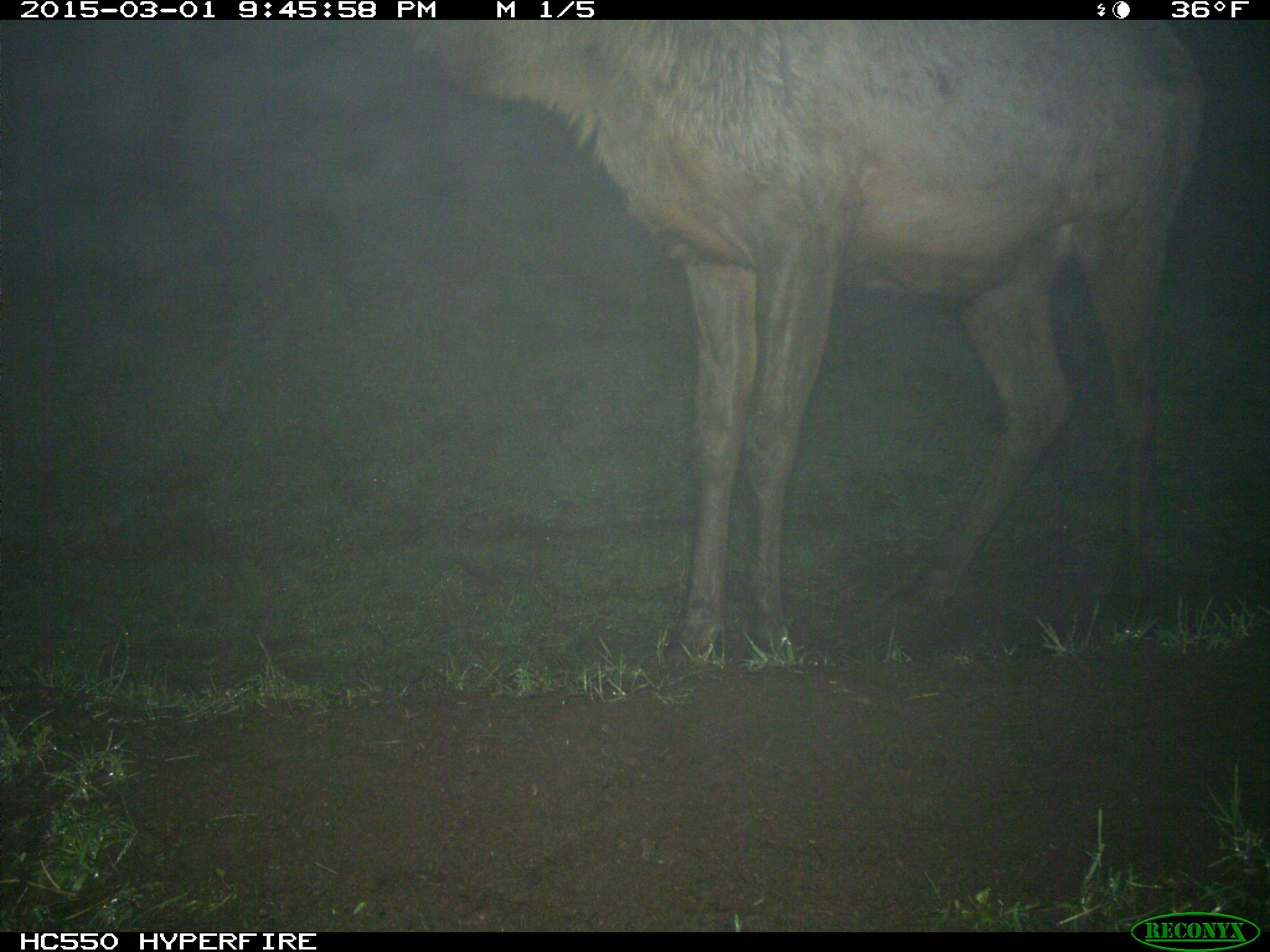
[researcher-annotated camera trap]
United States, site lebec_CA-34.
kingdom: Animalia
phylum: Chordata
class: Mammalia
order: Artiodactyla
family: Cervidae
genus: Cervus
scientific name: Cervus canadensis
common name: elk